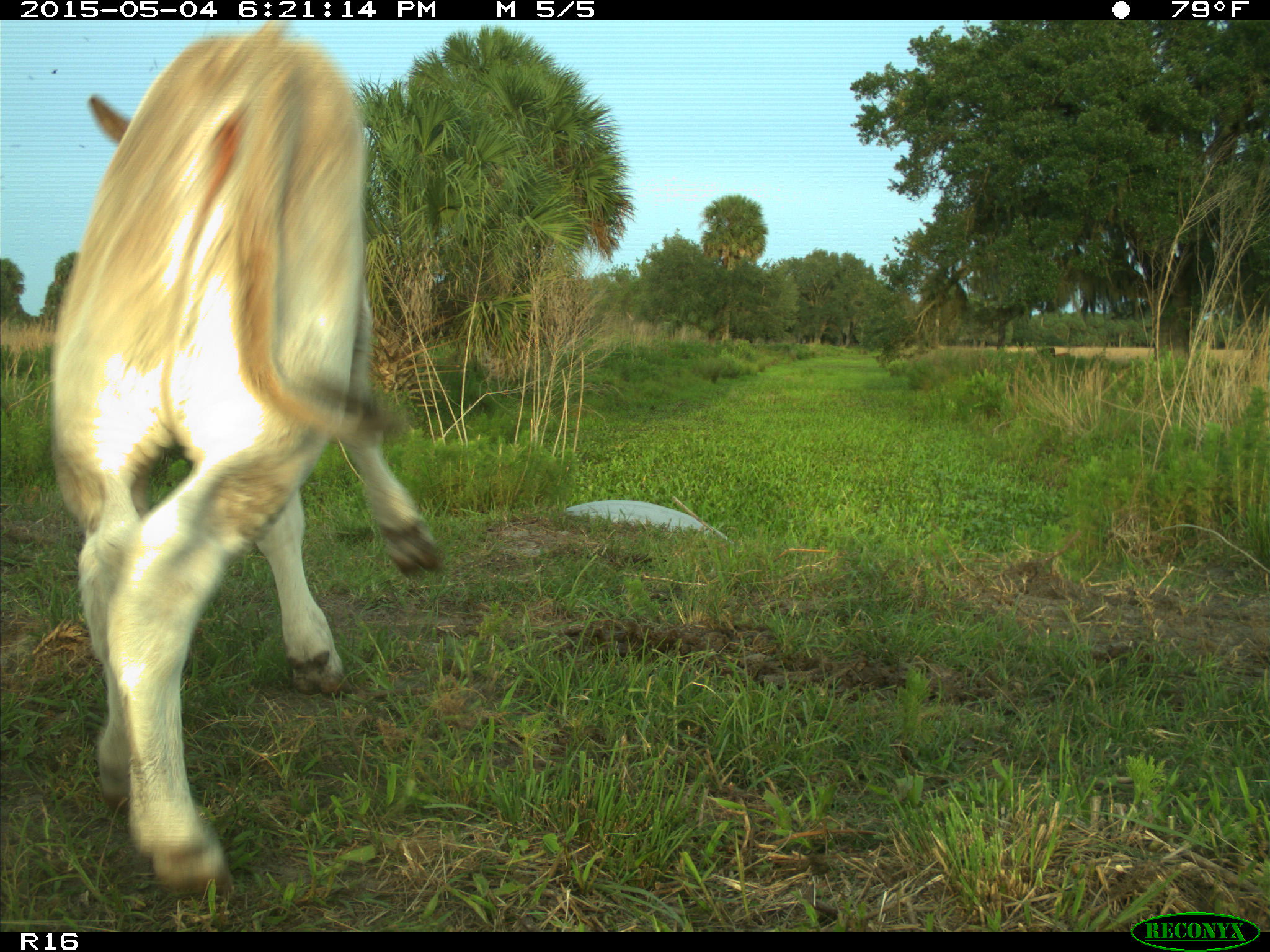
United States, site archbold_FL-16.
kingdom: Animalia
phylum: Chordata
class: Mammalia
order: Artiodactyla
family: Bovidae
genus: Bos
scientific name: Bos taurus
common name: domestic cow